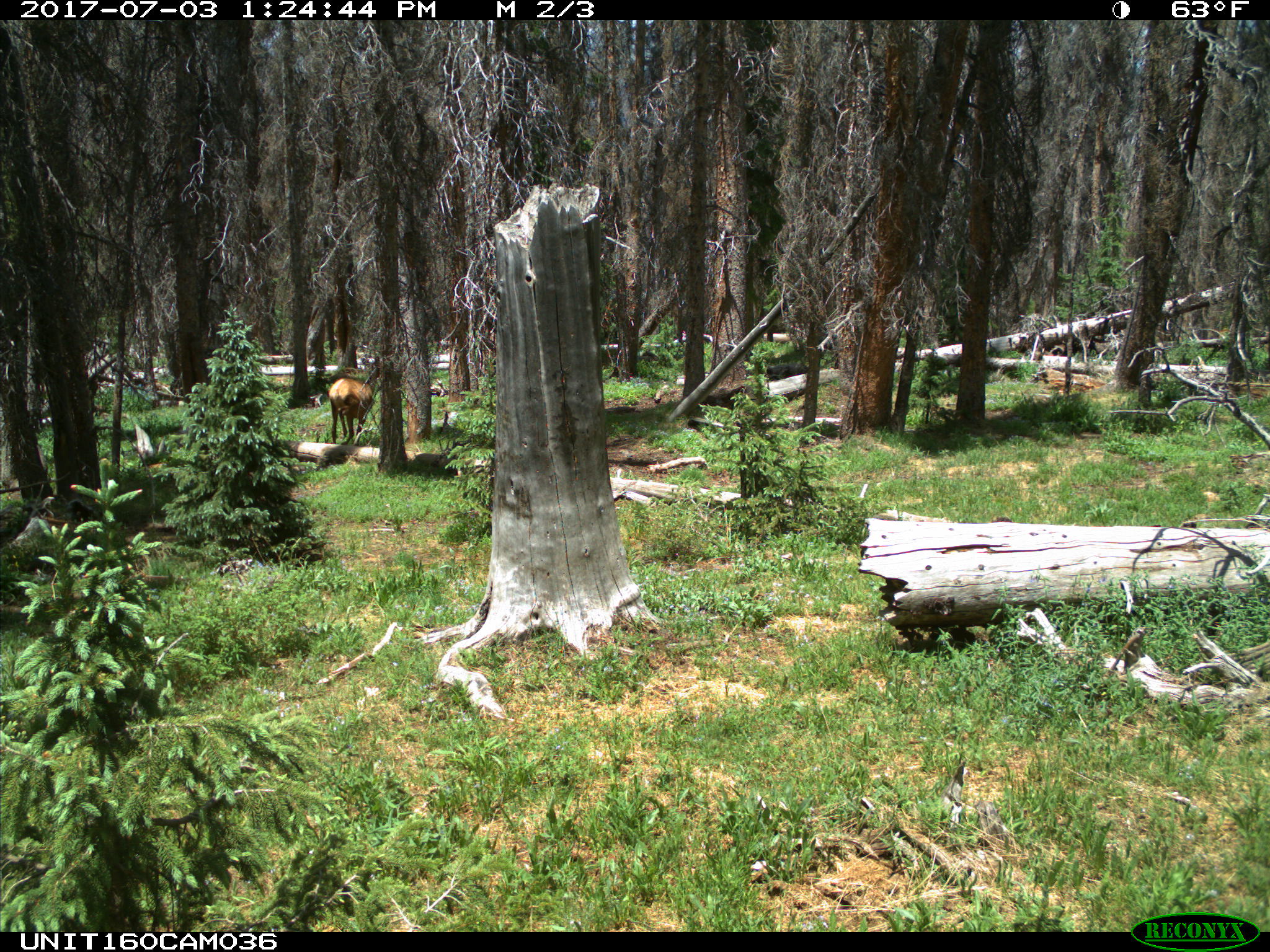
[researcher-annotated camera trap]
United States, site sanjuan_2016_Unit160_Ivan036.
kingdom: Animalia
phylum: Chordata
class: Mammalia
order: Artiodactyla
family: Cervidae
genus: Cervus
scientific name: Cervus elaphus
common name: red deer